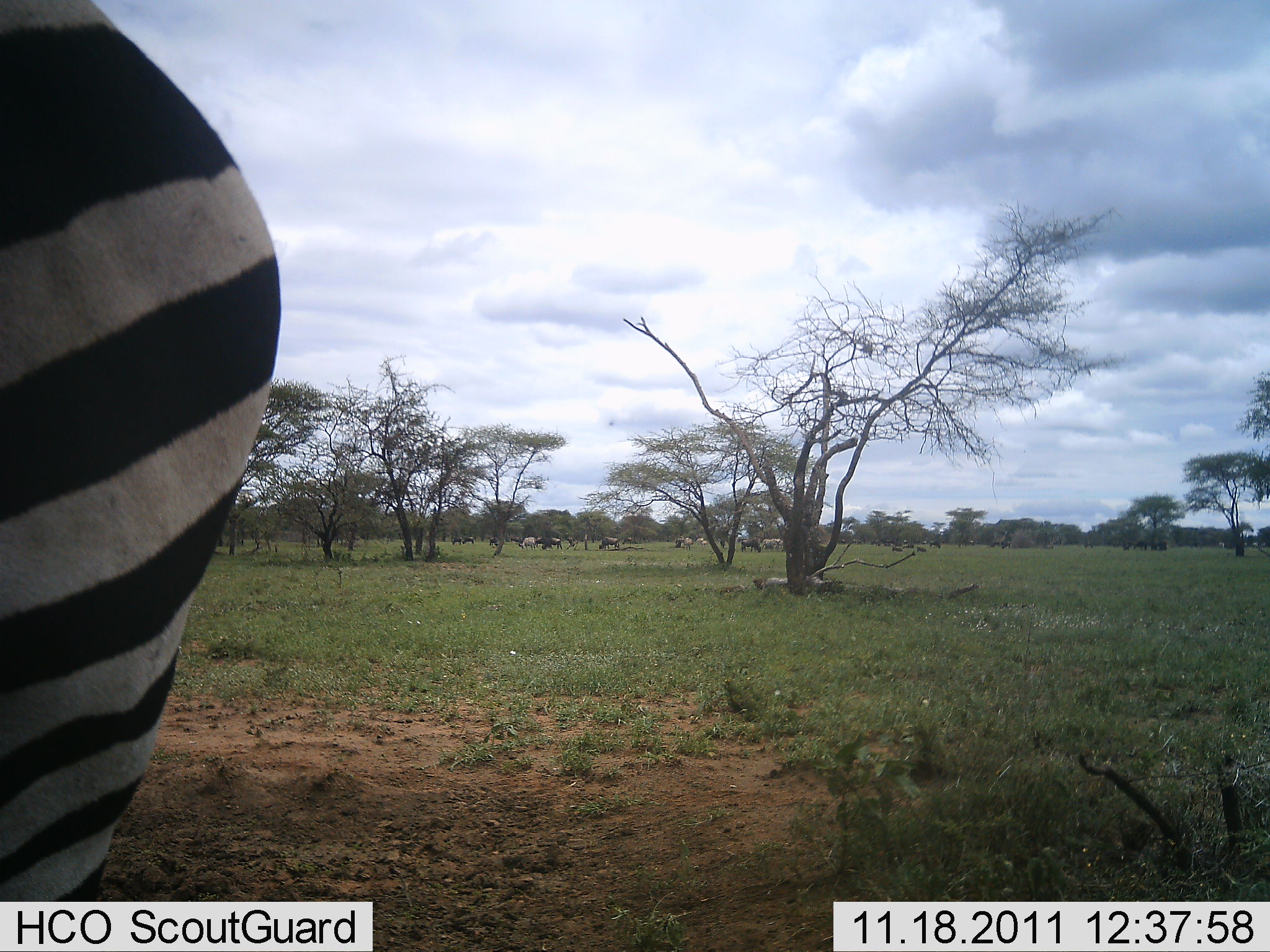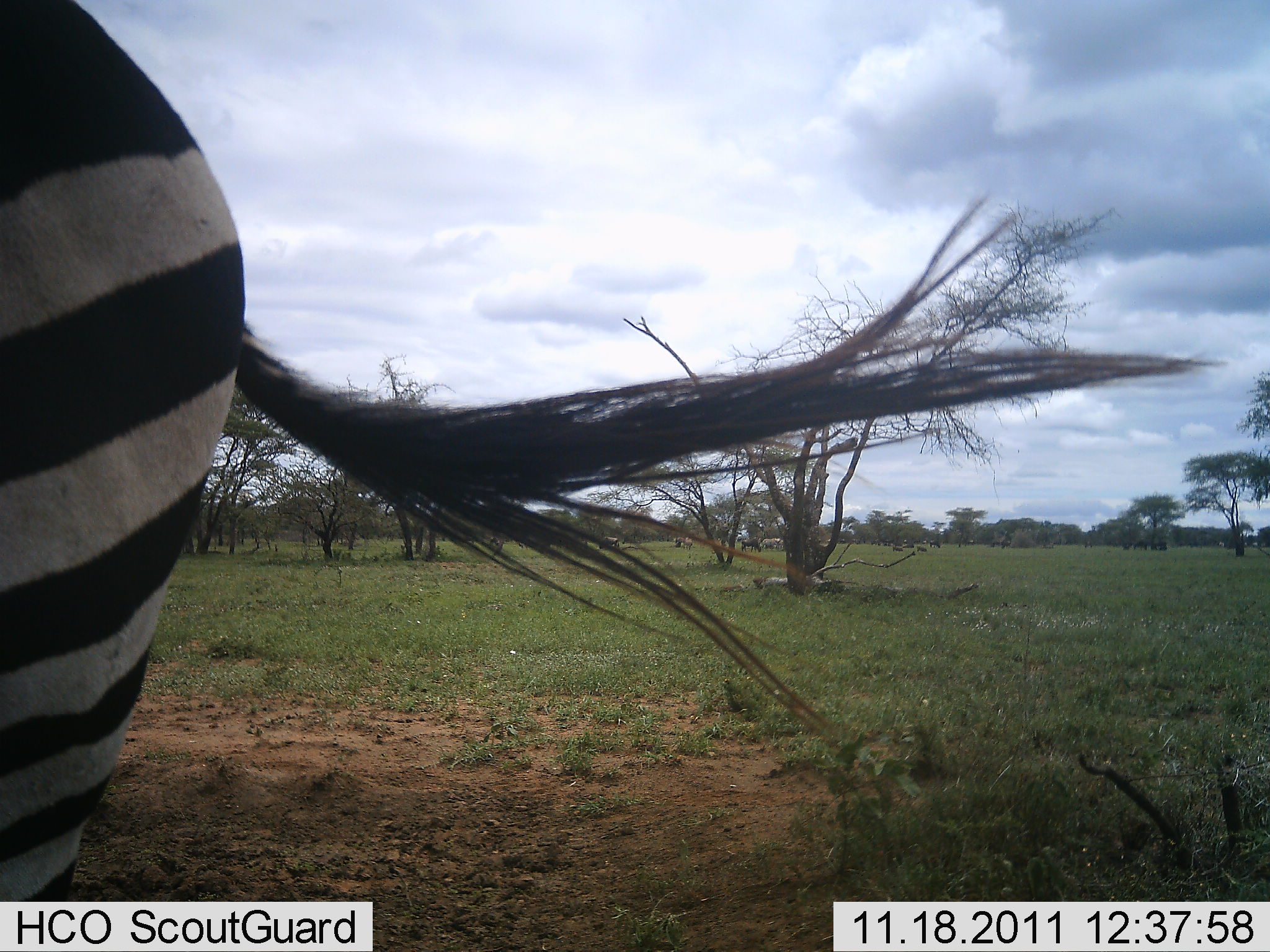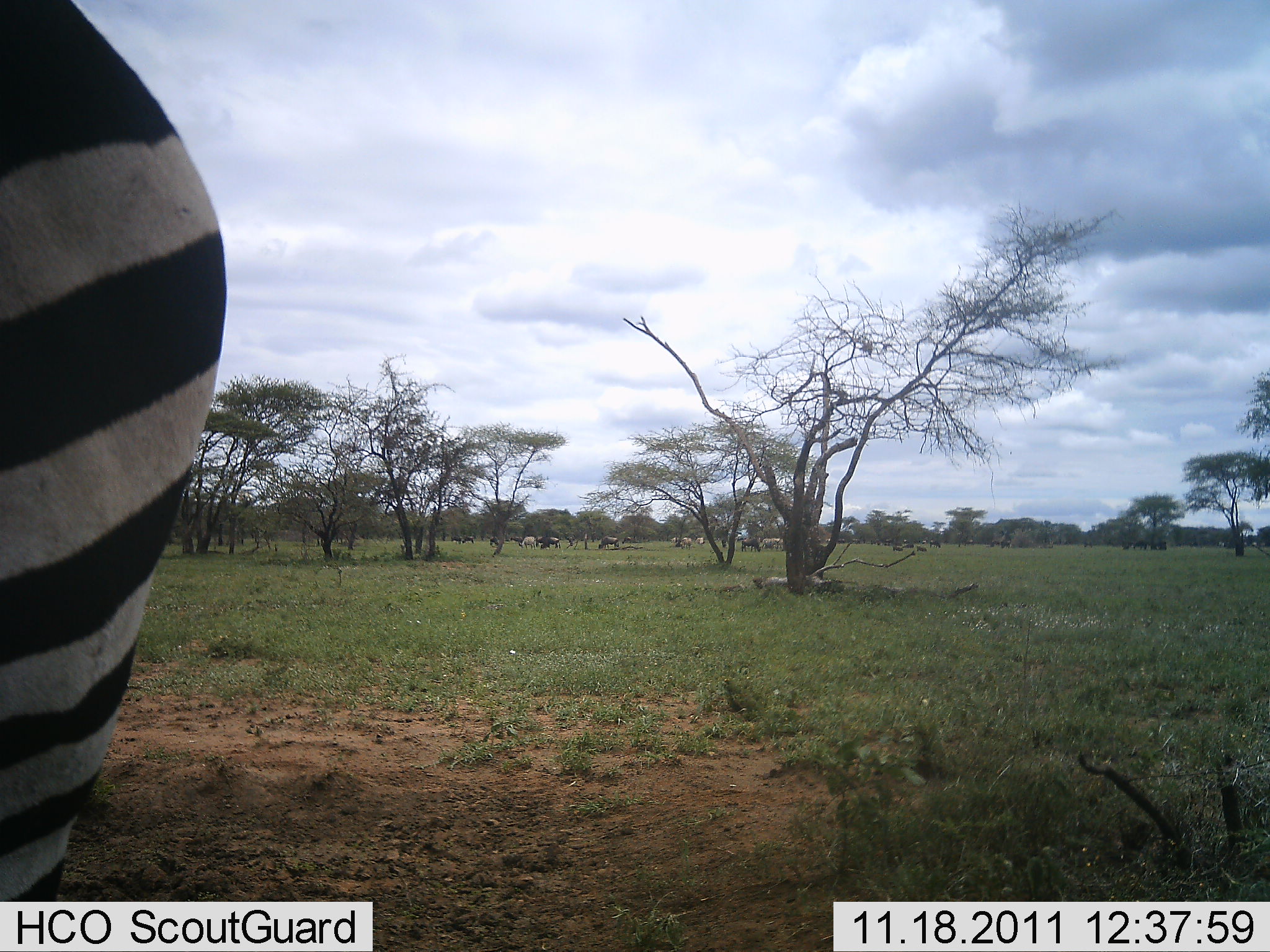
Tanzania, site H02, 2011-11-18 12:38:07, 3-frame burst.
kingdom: Animalia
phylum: Chordata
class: Mammalia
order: Perissodactyla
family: Equidae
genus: Equus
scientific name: Equus quagga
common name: plains zebra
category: zebra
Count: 1.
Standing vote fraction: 78%.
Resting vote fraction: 0%.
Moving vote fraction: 22%.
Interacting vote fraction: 0%.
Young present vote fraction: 0%.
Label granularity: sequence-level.